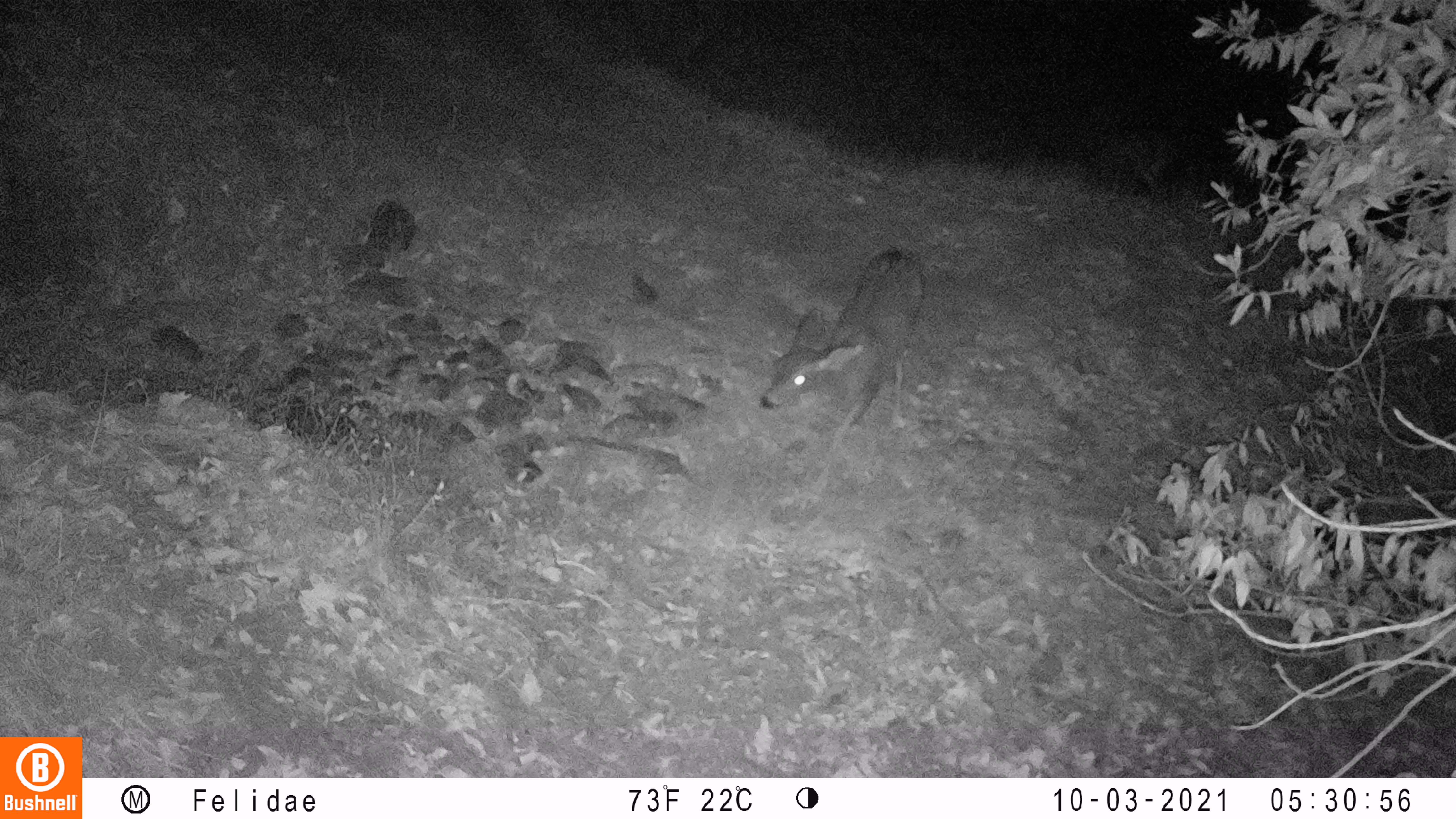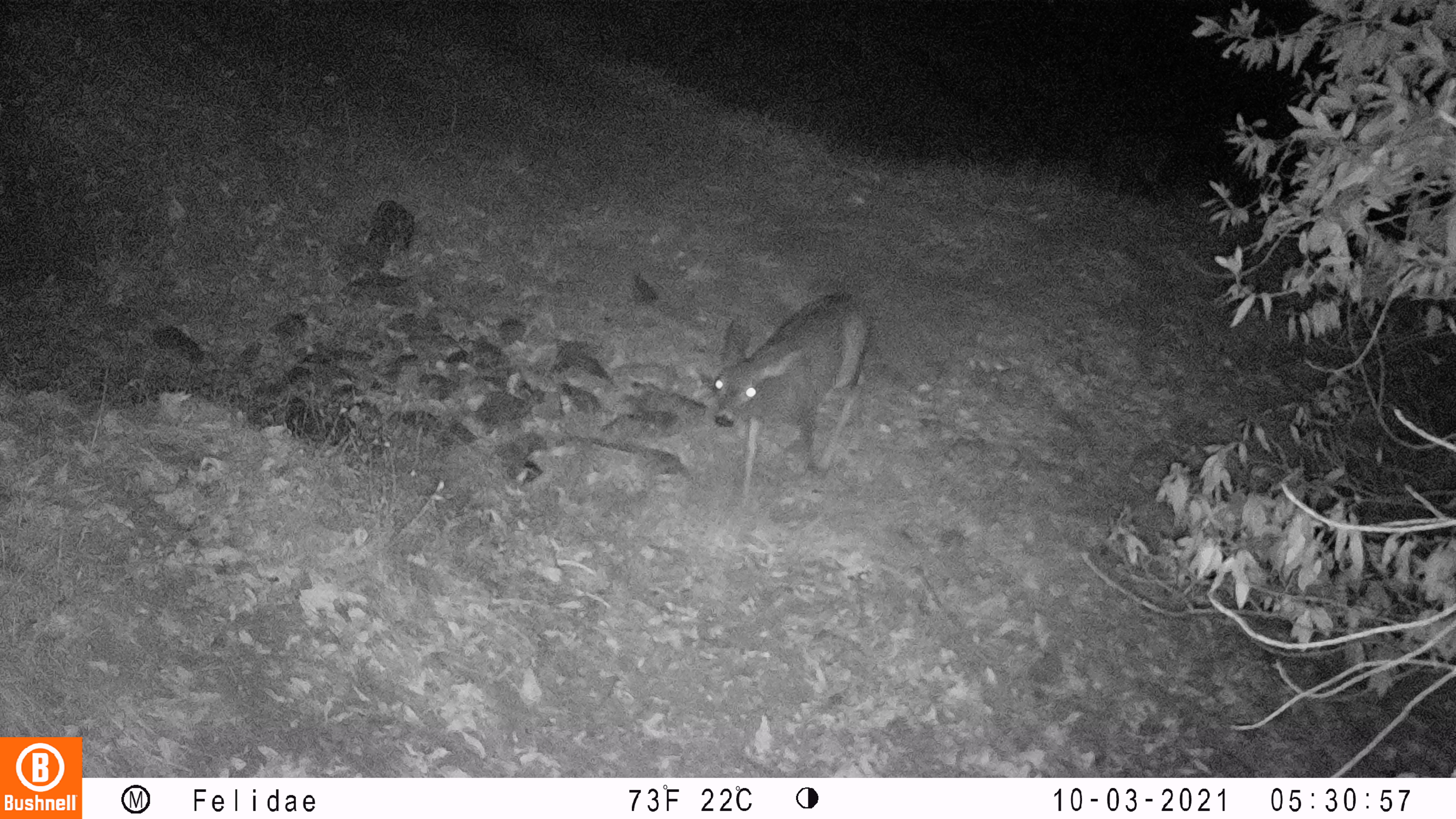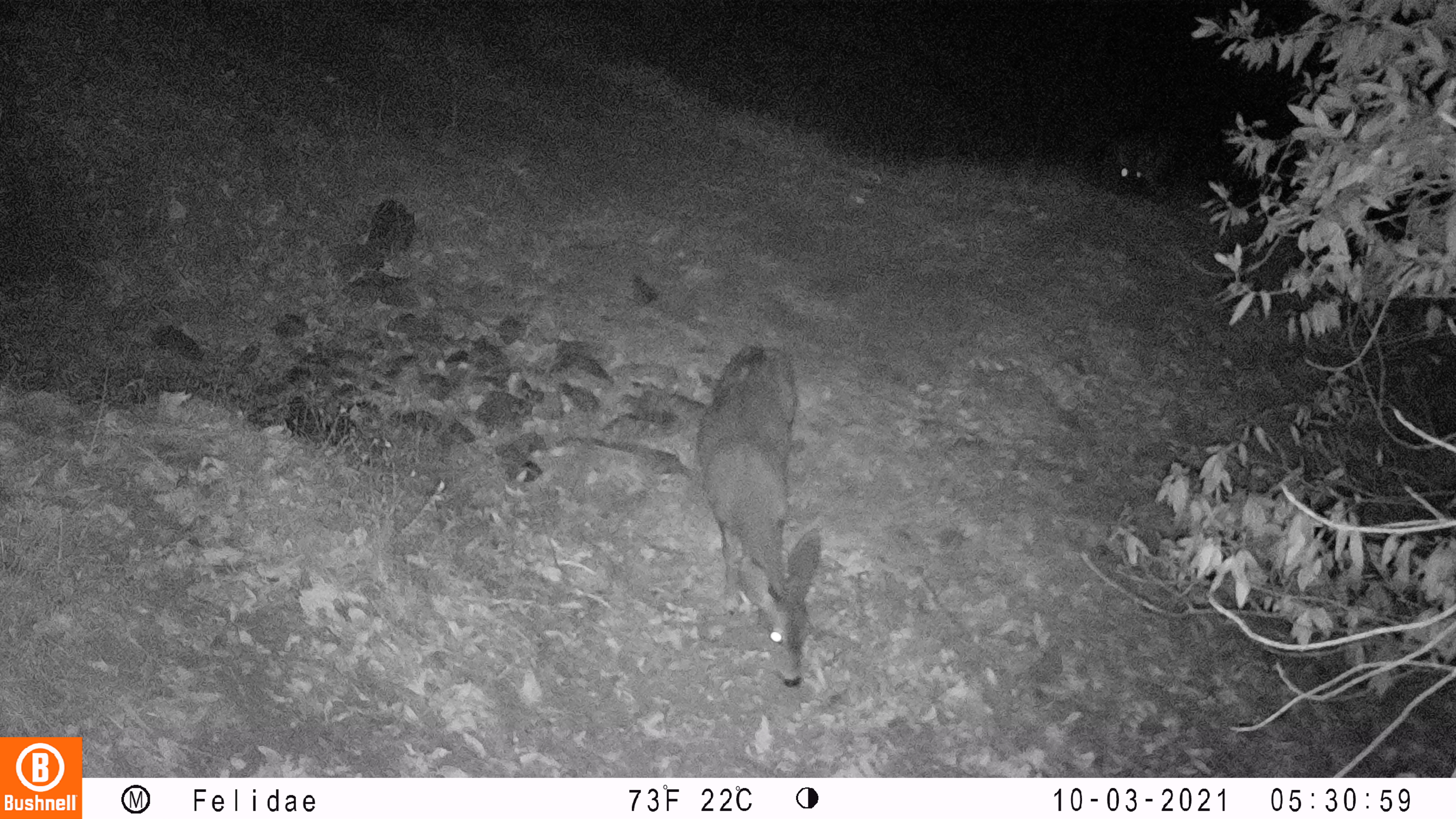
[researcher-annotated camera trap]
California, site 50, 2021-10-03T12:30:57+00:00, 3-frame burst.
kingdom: Animalia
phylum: Chordata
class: Mammalia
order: Artiodactyla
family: Cervidae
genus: Odocoileus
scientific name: Odocoileus hemionus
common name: mule deer